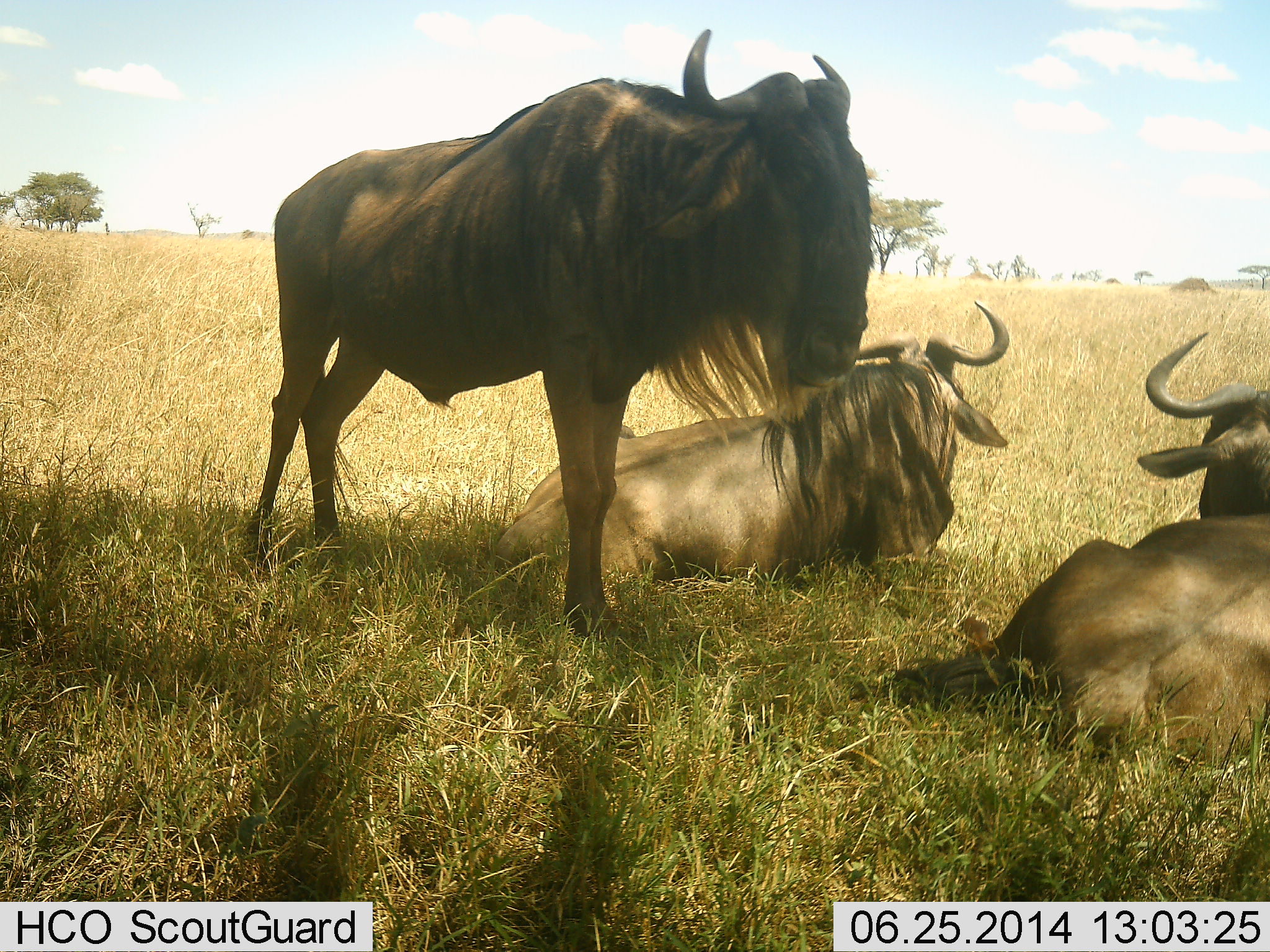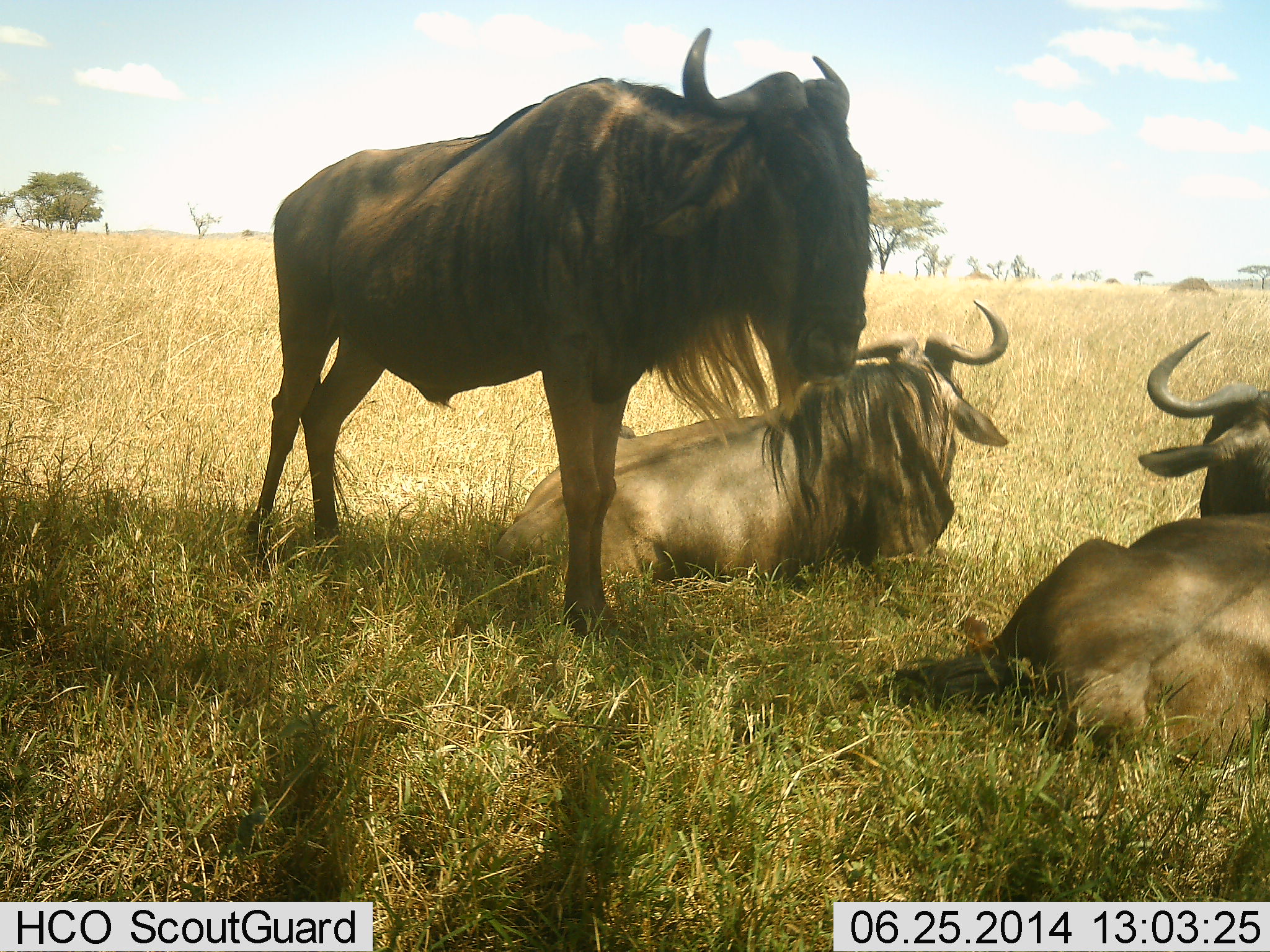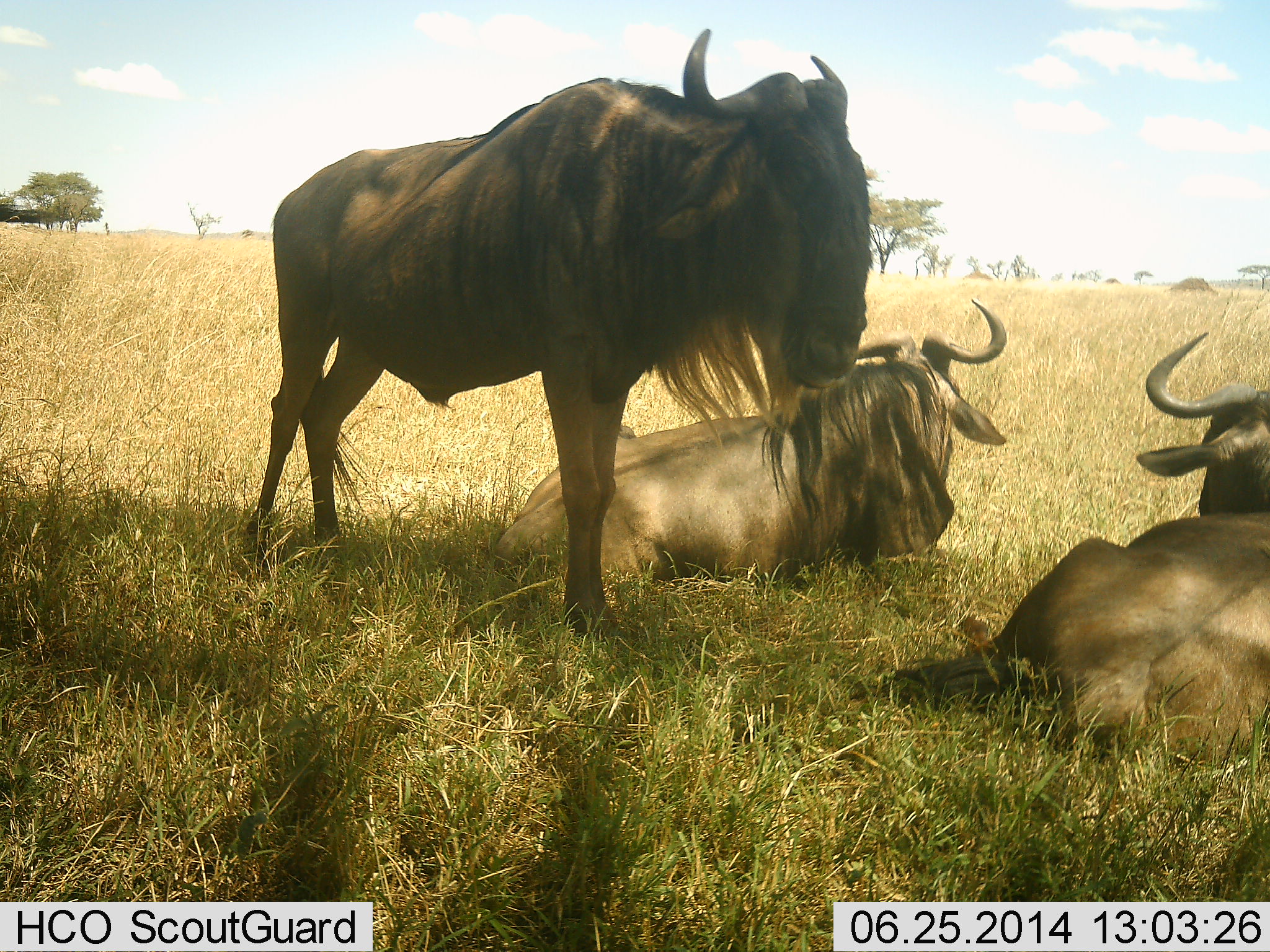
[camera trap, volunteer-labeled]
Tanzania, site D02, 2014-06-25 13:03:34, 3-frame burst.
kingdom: Animalia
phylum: Chordata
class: Mammalia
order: Artiodactyla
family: Bovidae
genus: Connochaetes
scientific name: Connochaetes taurinus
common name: blue wildebeest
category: wildebeest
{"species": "wildebeest (blue wildebeest) (Connochaetes taurinus)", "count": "3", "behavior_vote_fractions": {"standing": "70%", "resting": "100%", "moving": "0%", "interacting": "0%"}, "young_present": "0%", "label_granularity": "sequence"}